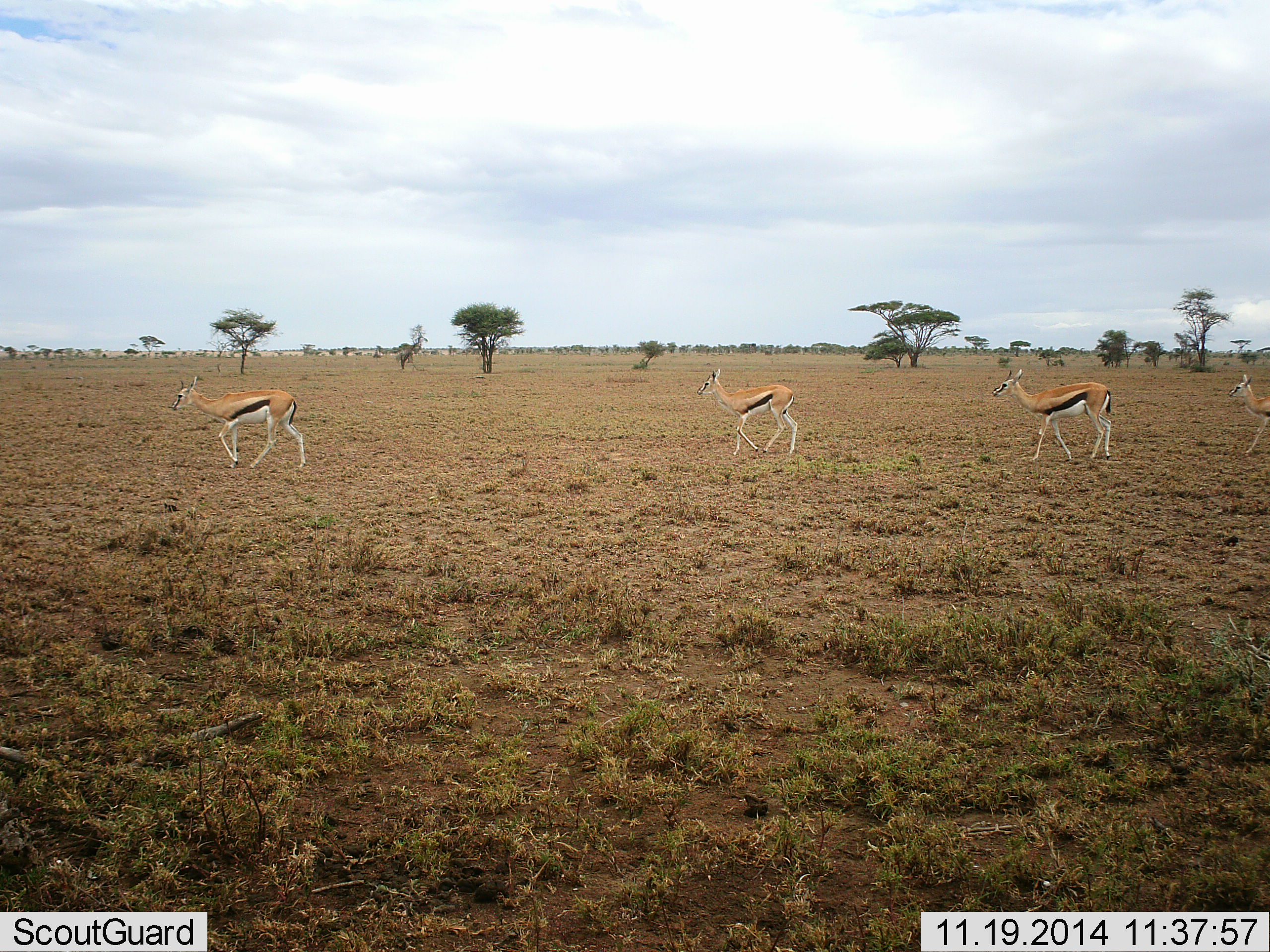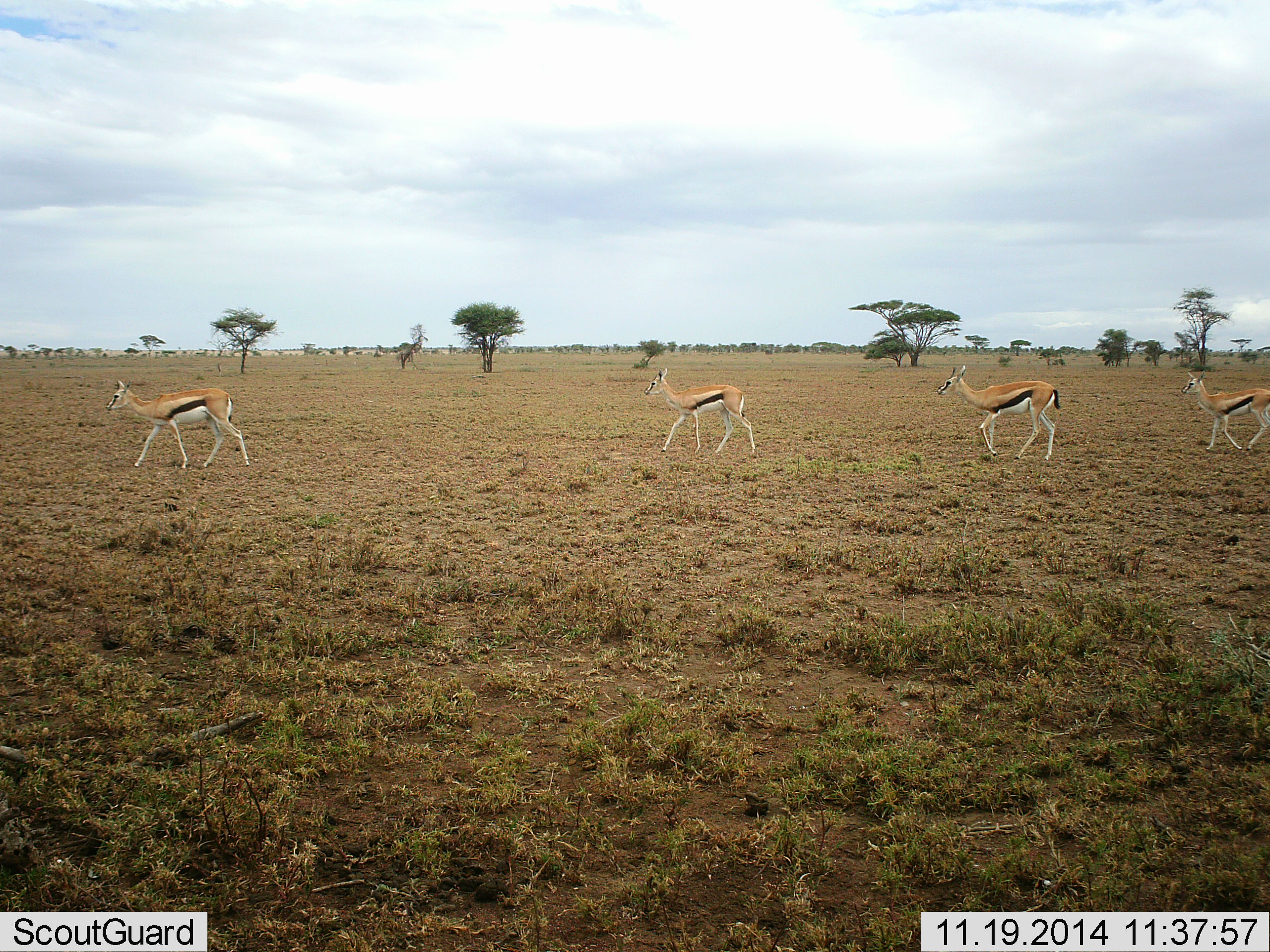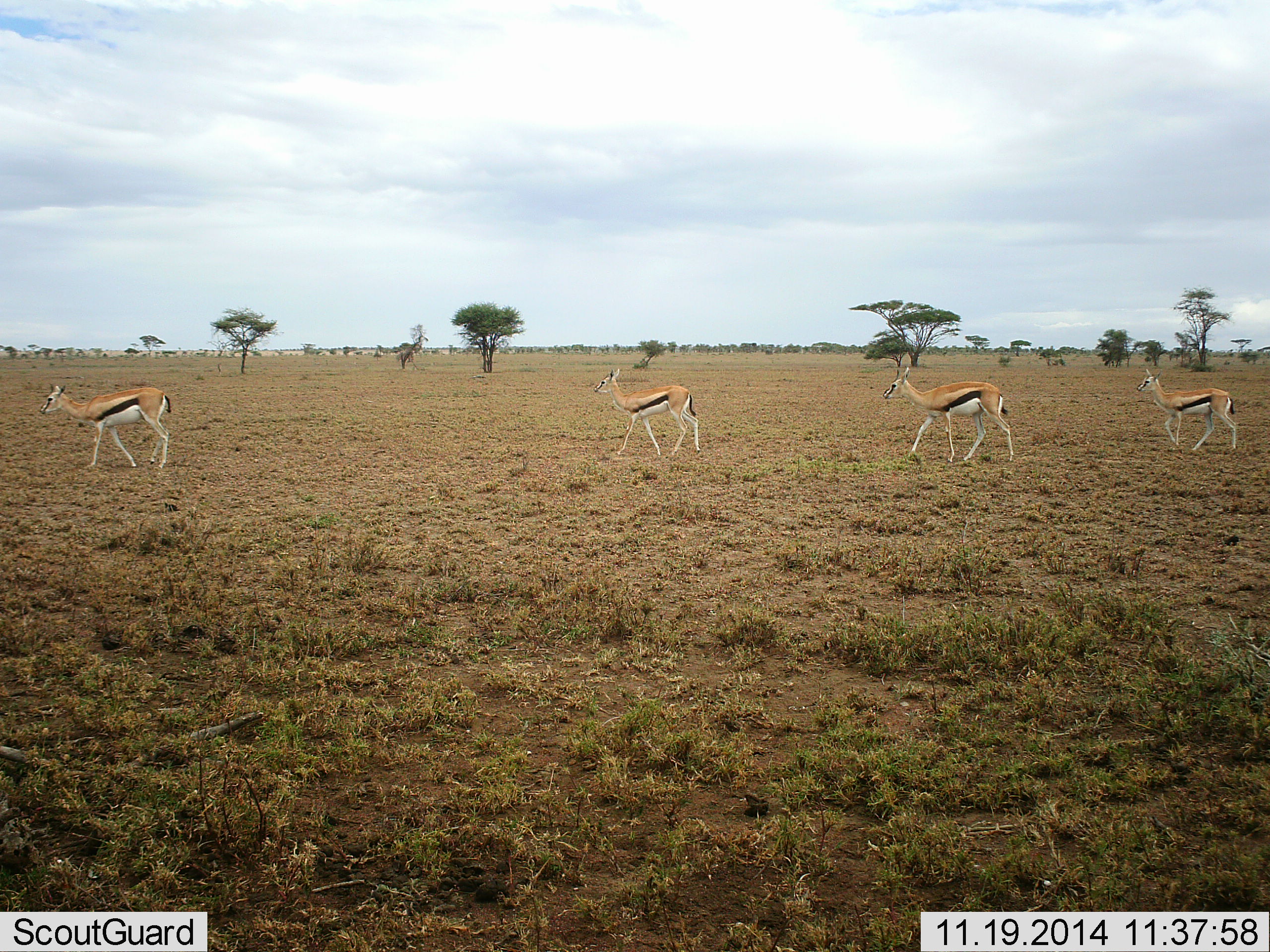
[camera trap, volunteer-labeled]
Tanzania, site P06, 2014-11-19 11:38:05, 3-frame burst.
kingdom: Animalia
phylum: Chordata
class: Mammalia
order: Artiodactyla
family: Bovidae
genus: Eudorcas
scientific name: Eudorcas thomsonii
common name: thomson's gazelle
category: gazellethomsons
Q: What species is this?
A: Gazellethomsons (thomson's gazelle) (Eudorcas thomsonii).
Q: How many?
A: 4.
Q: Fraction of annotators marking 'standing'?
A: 10%.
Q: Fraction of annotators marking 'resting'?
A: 0%.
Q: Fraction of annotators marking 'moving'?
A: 100%.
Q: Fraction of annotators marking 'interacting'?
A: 0%.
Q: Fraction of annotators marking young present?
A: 0%.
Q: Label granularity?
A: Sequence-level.